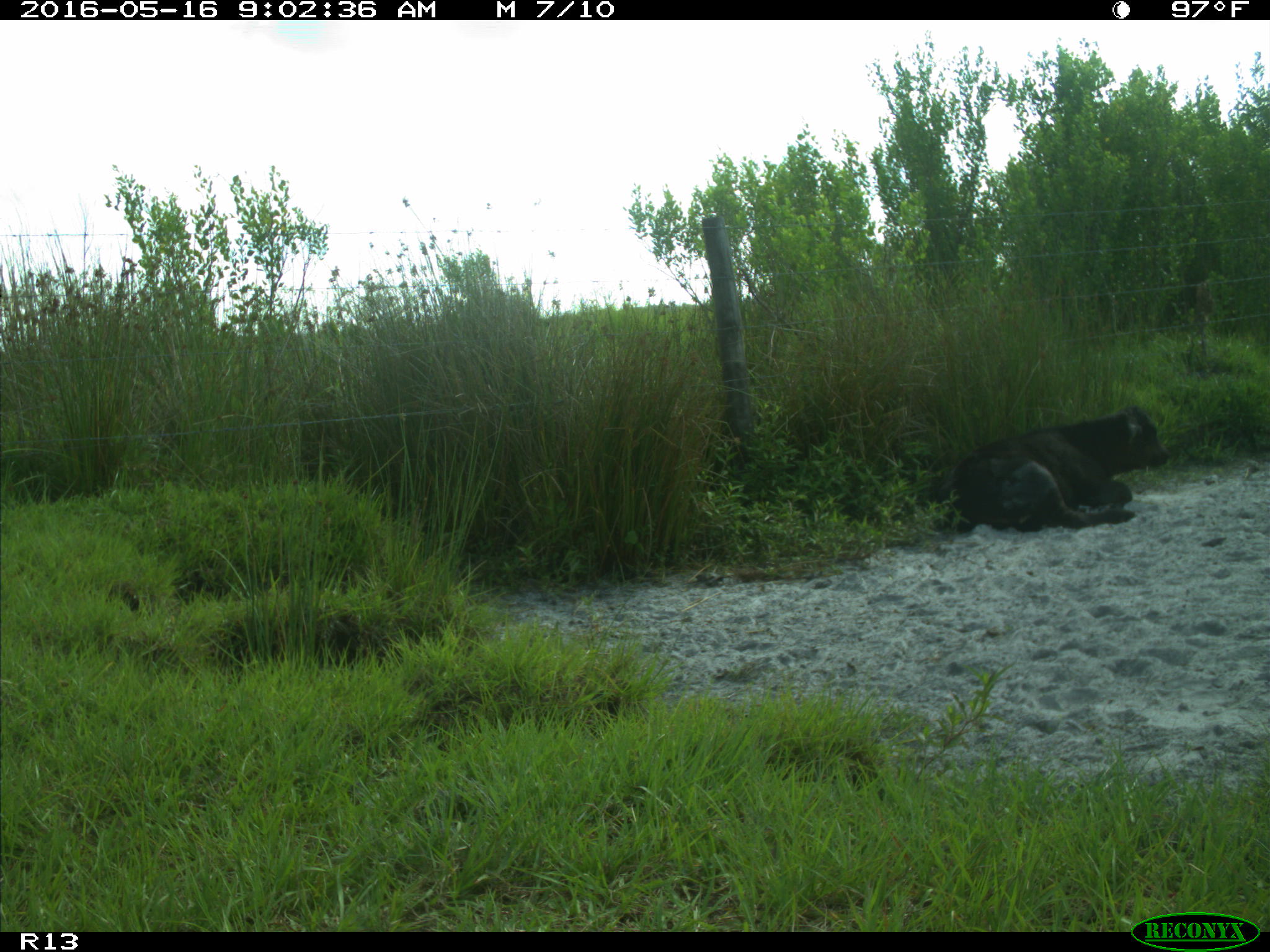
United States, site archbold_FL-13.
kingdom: Animalia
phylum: Chordata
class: Mammalia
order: Artiodactyla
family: Bovidae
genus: Bos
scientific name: Bos taurus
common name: domestic cow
Bos taurus (domestic cow).